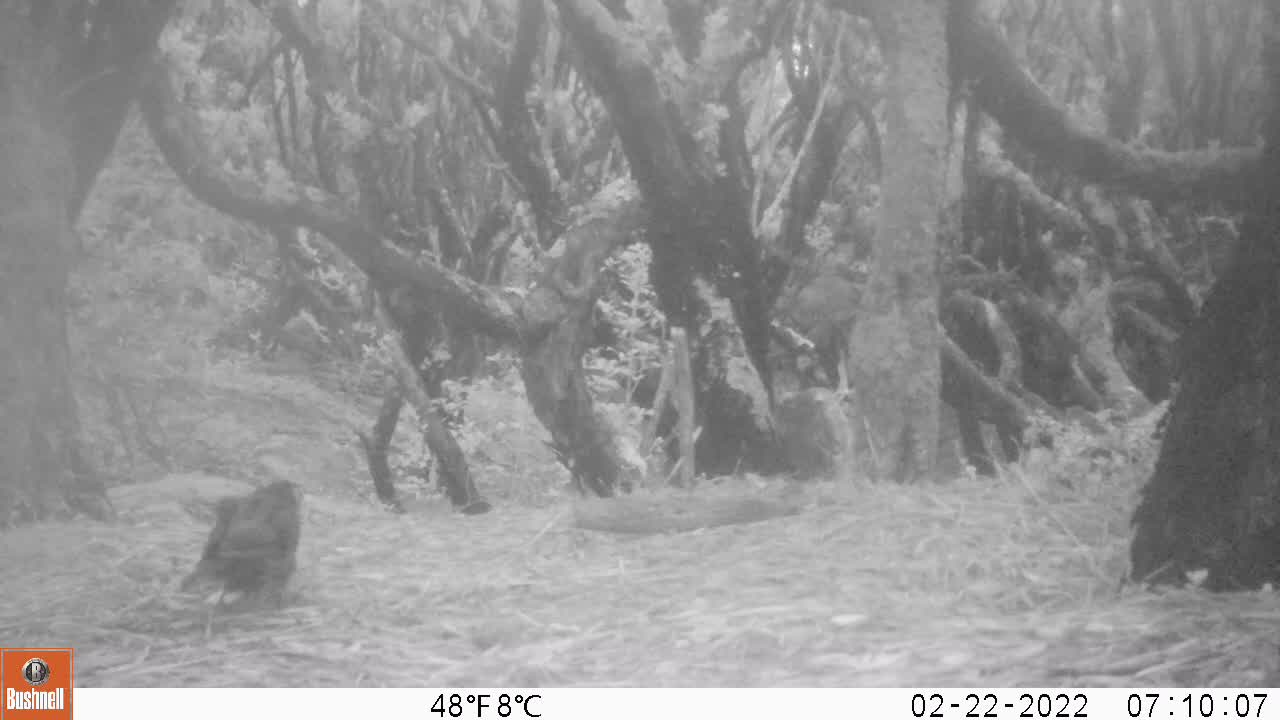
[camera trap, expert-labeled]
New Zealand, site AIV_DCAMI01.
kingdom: Animalia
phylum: Chordata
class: Aves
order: Passeriformes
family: Turdidae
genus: Turdus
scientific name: Turdus merula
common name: eurasian blackbird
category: blackbird